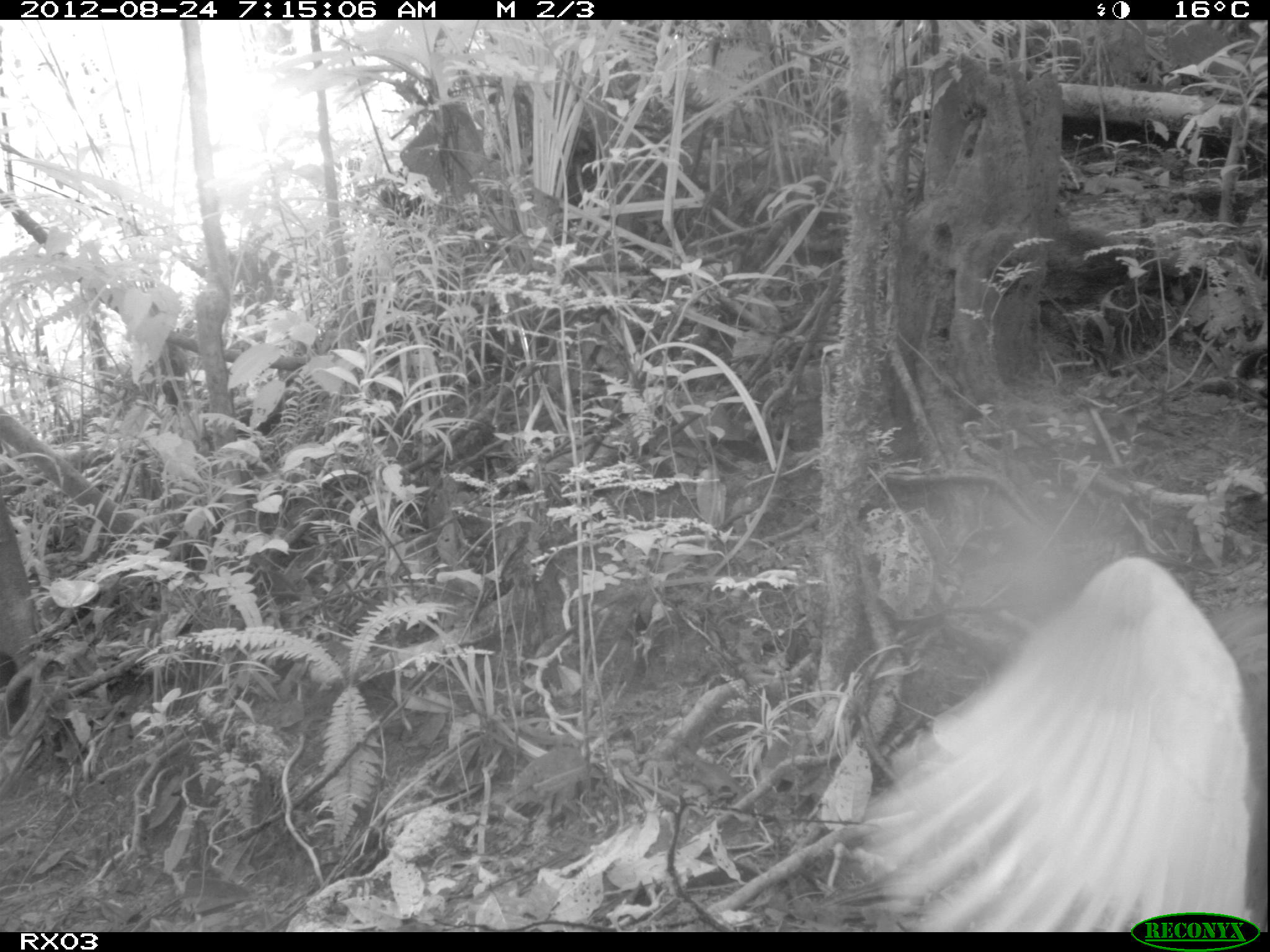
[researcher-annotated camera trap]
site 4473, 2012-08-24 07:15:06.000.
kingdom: Animalia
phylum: Chordata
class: Aves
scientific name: Aves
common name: bird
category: unknown bird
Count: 1.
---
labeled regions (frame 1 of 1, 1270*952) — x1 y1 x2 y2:
unknown bird: 860 555 1269 930